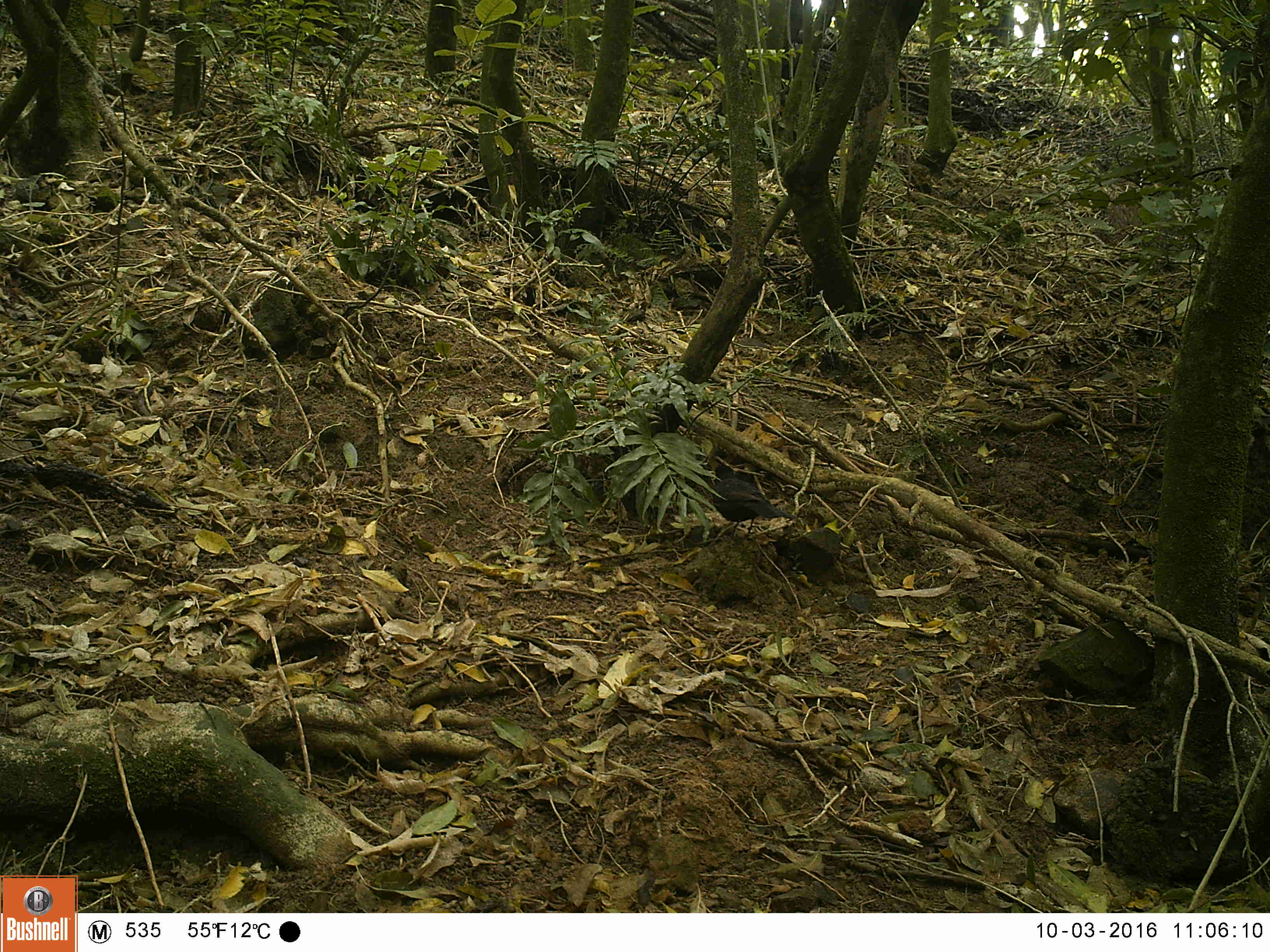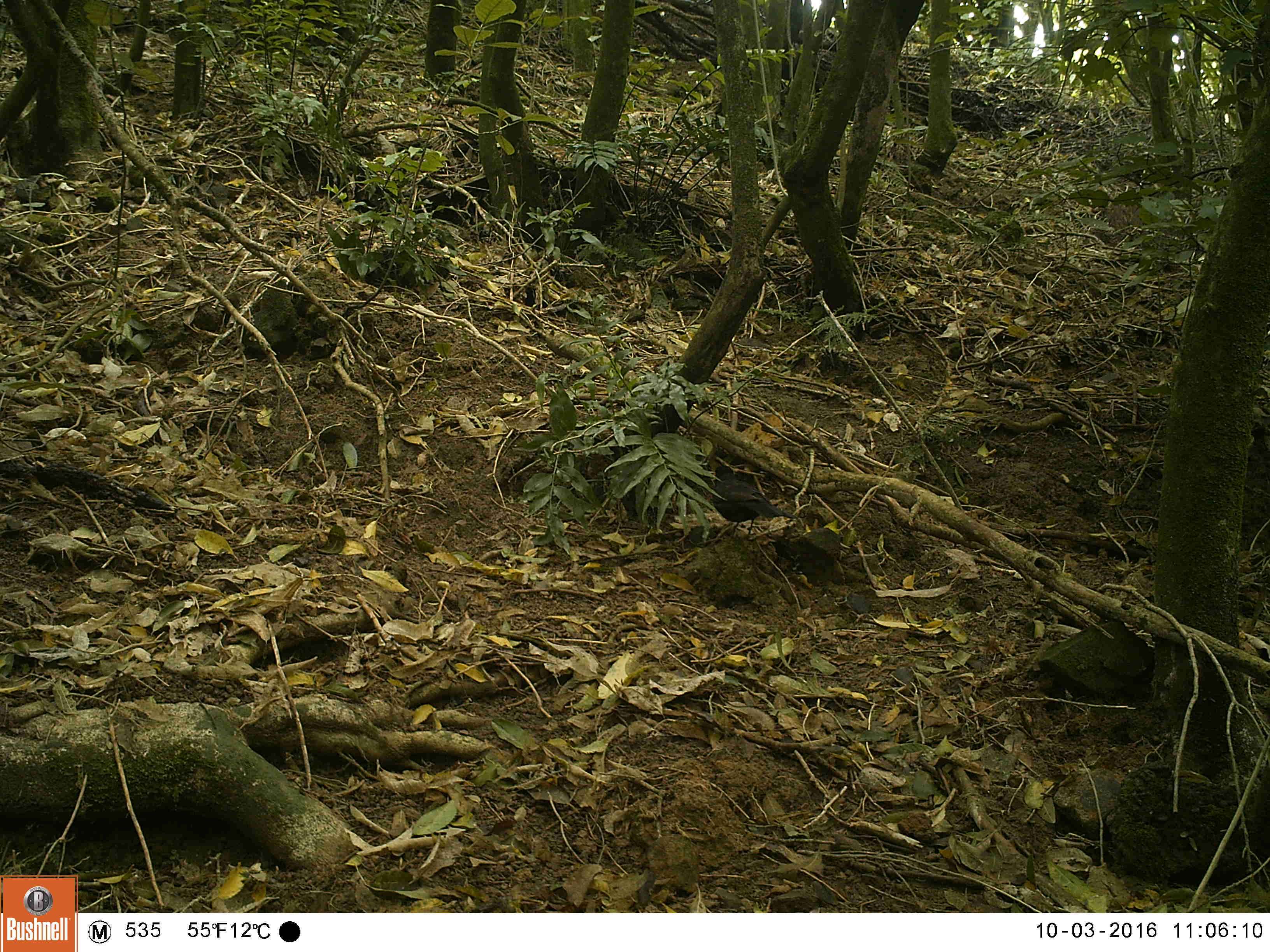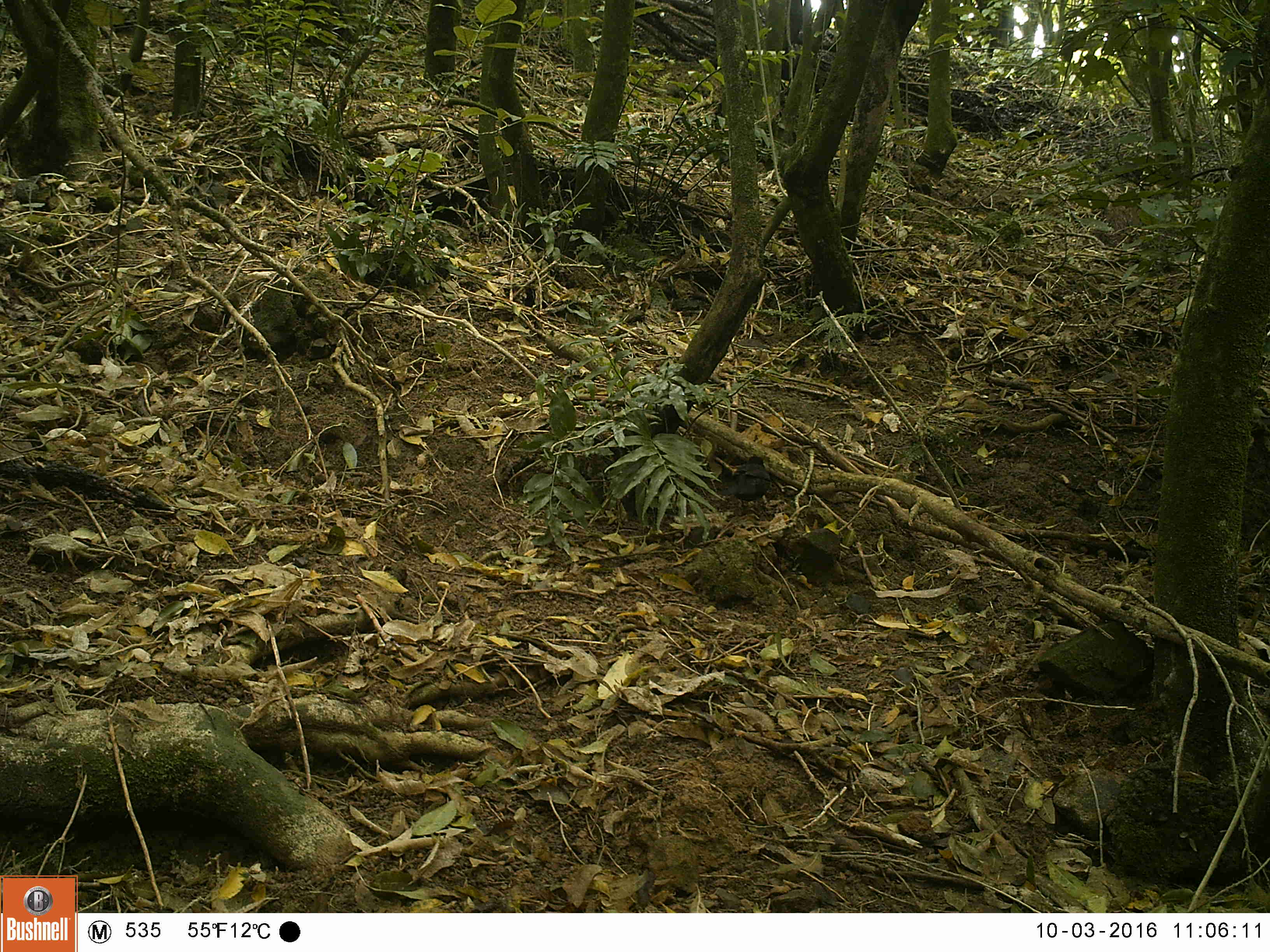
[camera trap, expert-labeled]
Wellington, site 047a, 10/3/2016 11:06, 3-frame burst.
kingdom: Animalia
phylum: Chordata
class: Aves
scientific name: Aves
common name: bird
Bird (Aves).